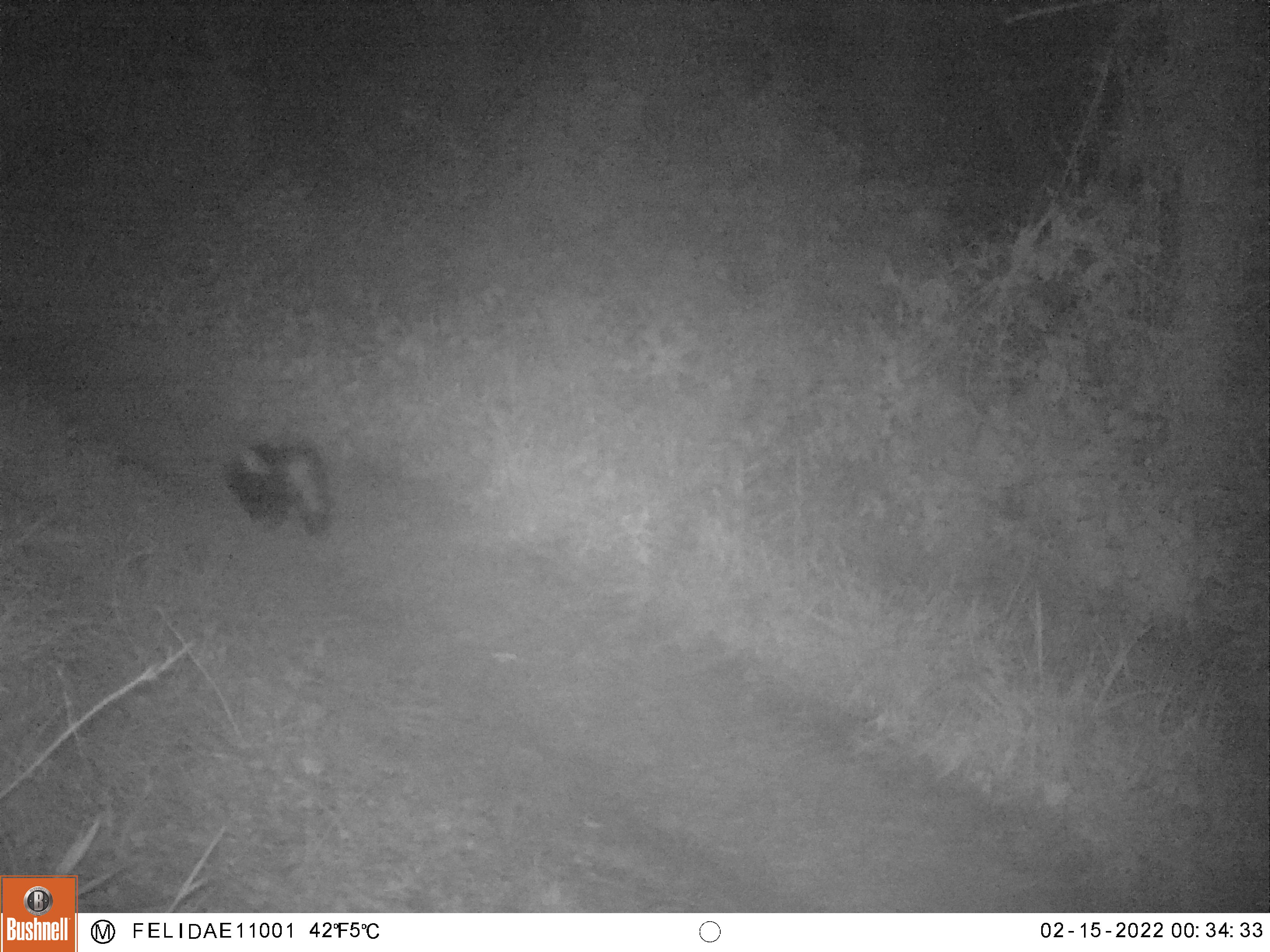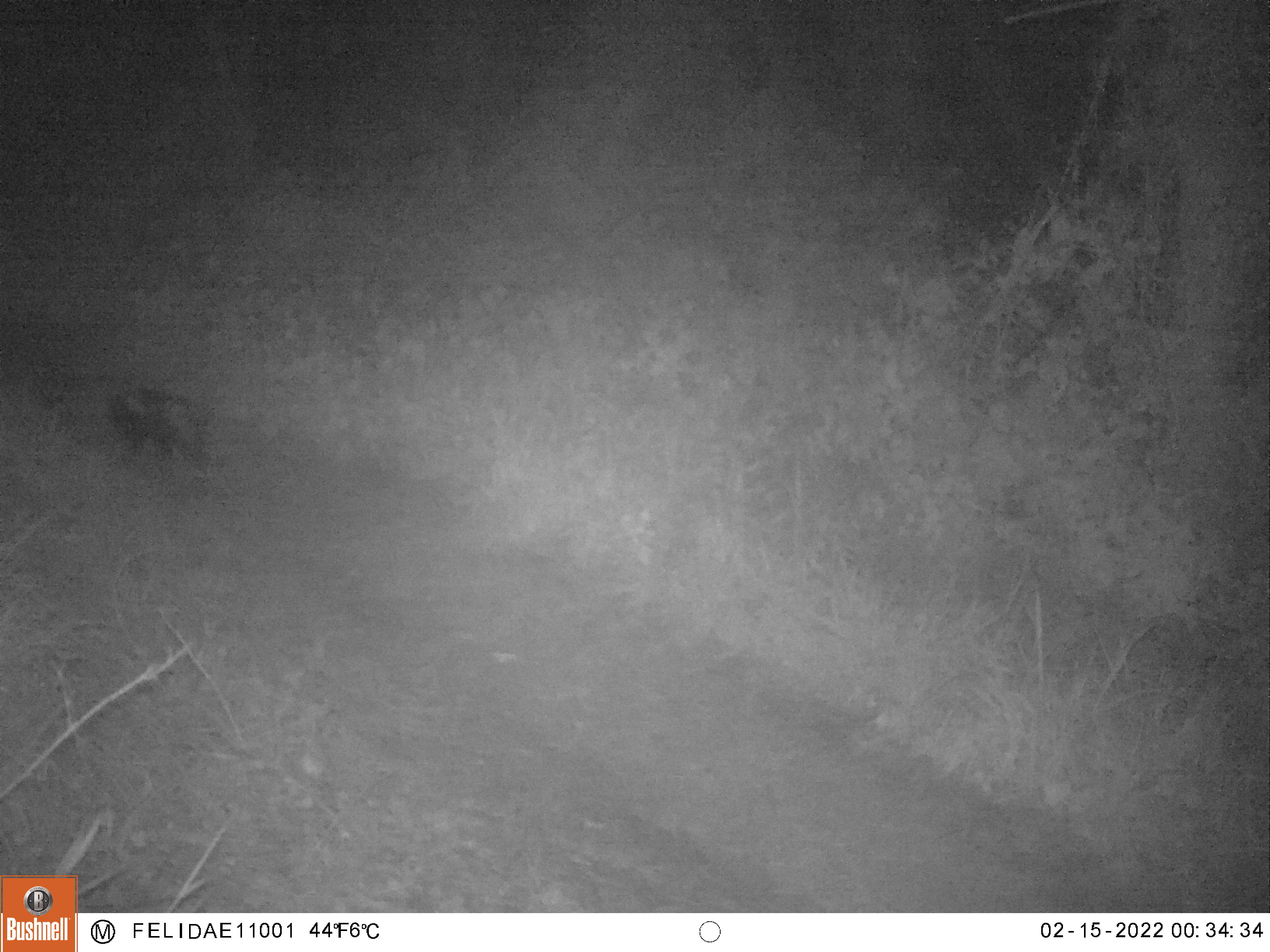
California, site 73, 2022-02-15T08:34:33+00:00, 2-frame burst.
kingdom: Animalia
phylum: Chordata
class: Mammalia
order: Carnivora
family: Mephitidae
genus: Mephitis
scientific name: Mephitis mephitis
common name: striped skunk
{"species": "striped skunk (Mephitis mephitis)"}